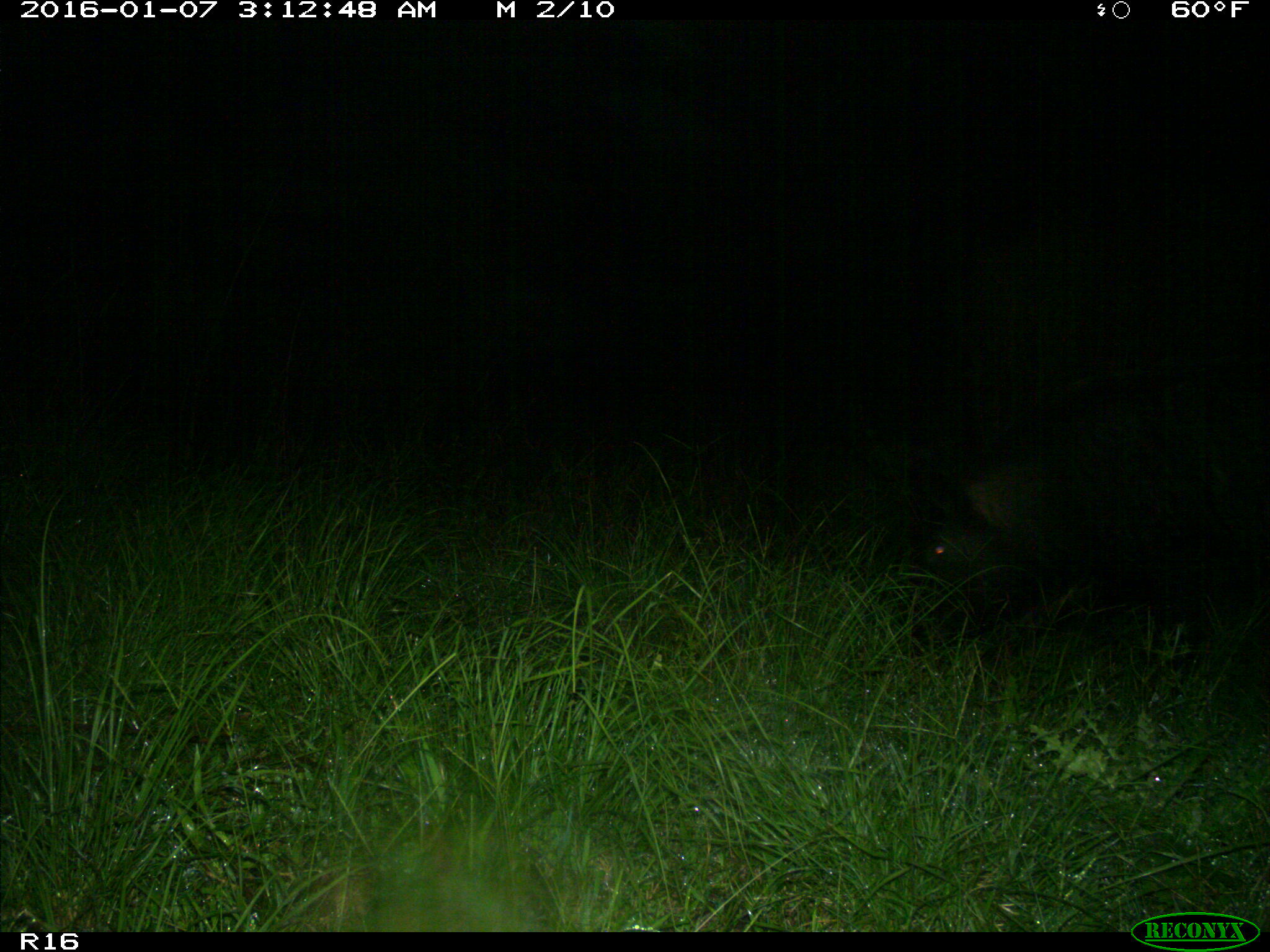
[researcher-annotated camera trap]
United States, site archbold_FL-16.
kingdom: Animalia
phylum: Chordata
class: Mammalia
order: Artiodactyla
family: Suidae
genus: Sus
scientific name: Sus scrofa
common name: wild boar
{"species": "Sus scrofa (wild boar)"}